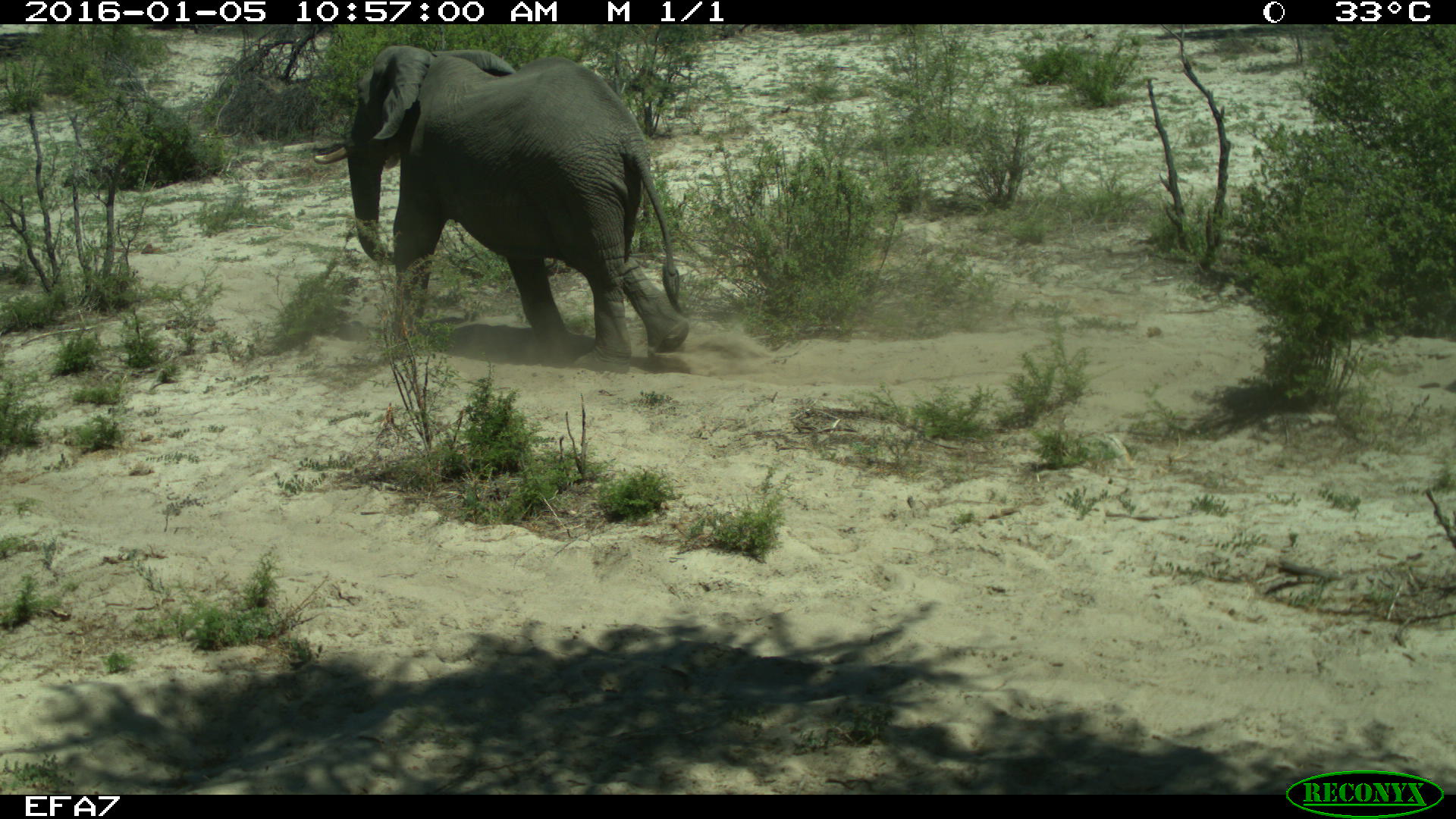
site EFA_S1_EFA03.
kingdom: Animalia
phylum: Chordata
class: Mammalia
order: Proboscidea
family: Elephantidae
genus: Loxodonta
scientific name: Loxodonta africana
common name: african bush elephant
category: elephant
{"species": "elephant (african bush elephant) (Loxodonta africana)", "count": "1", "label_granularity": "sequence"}